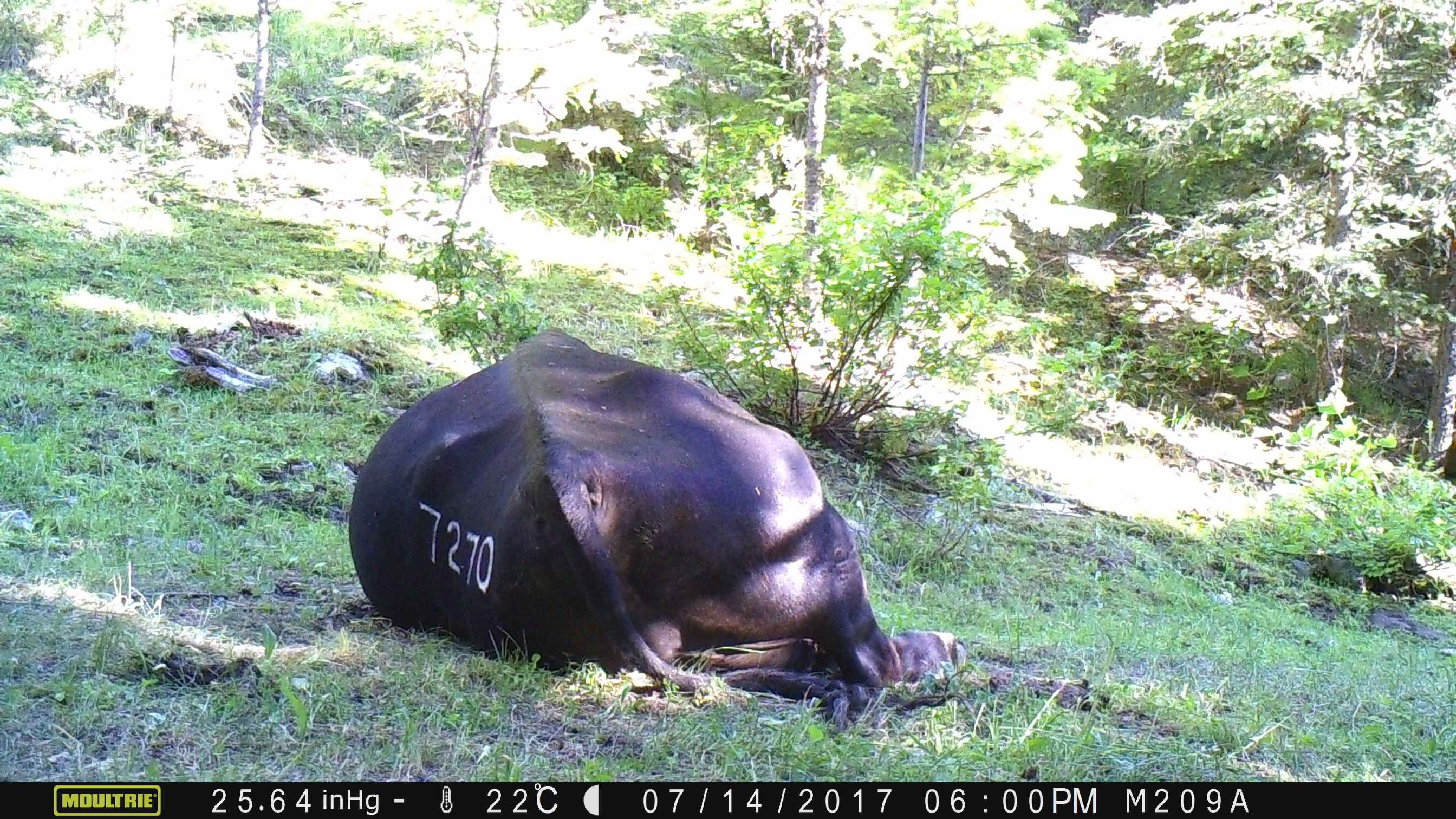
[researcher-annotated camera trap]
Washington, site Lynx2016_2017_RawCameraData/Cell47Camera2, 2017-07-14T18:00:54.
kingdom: Animalia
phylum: Chordata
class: Mammalia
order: Artiodactyla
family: Bovidae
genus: Bos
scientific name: Bos taurus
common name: domestic cattle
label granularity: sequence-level